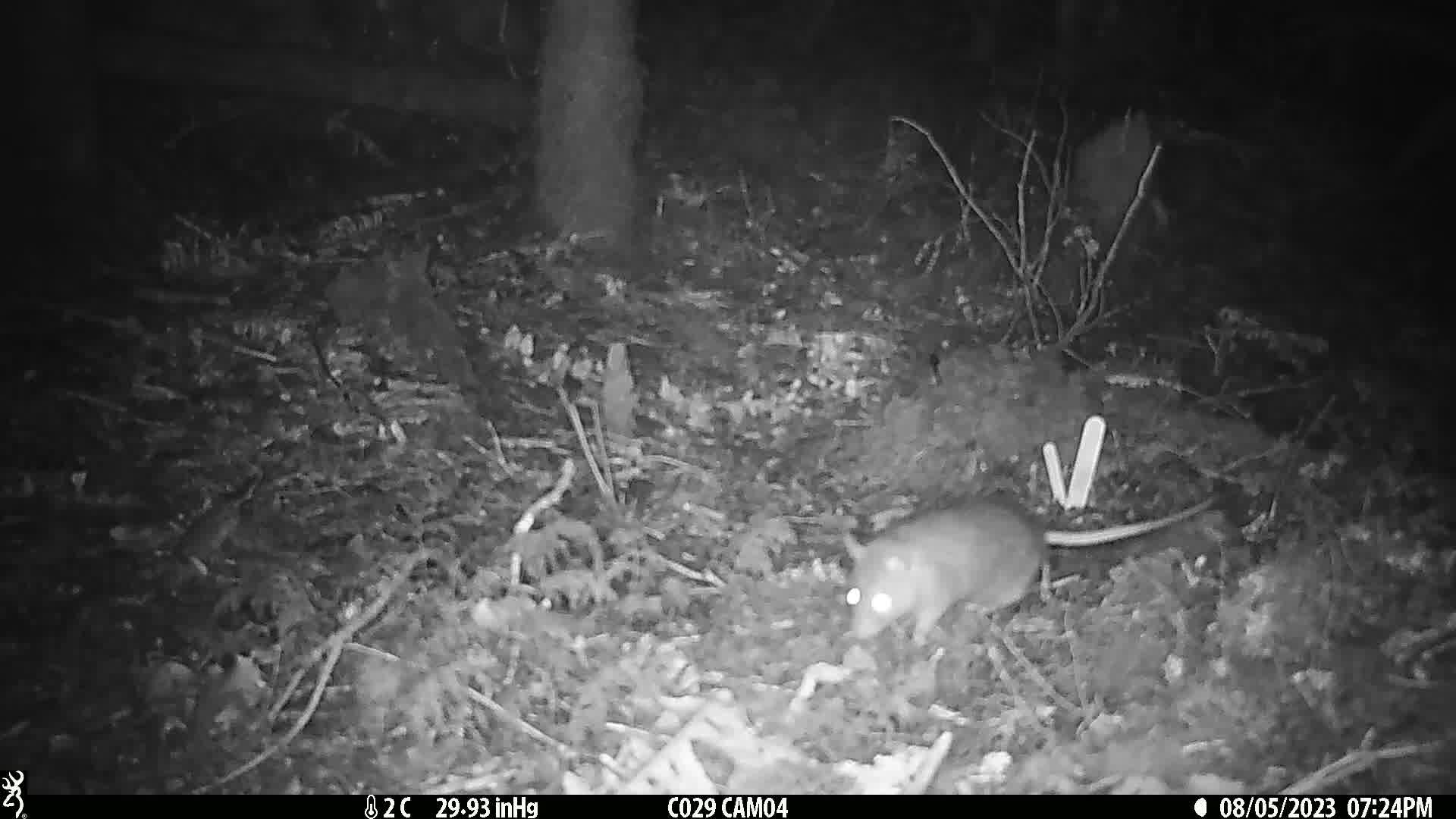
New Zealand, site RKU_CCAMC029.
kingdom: Animalia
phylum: Chordata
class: Mammalia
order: Rodentia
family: Muridae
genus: Rattus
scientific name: Rattus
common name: rat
Rat (Rattus).